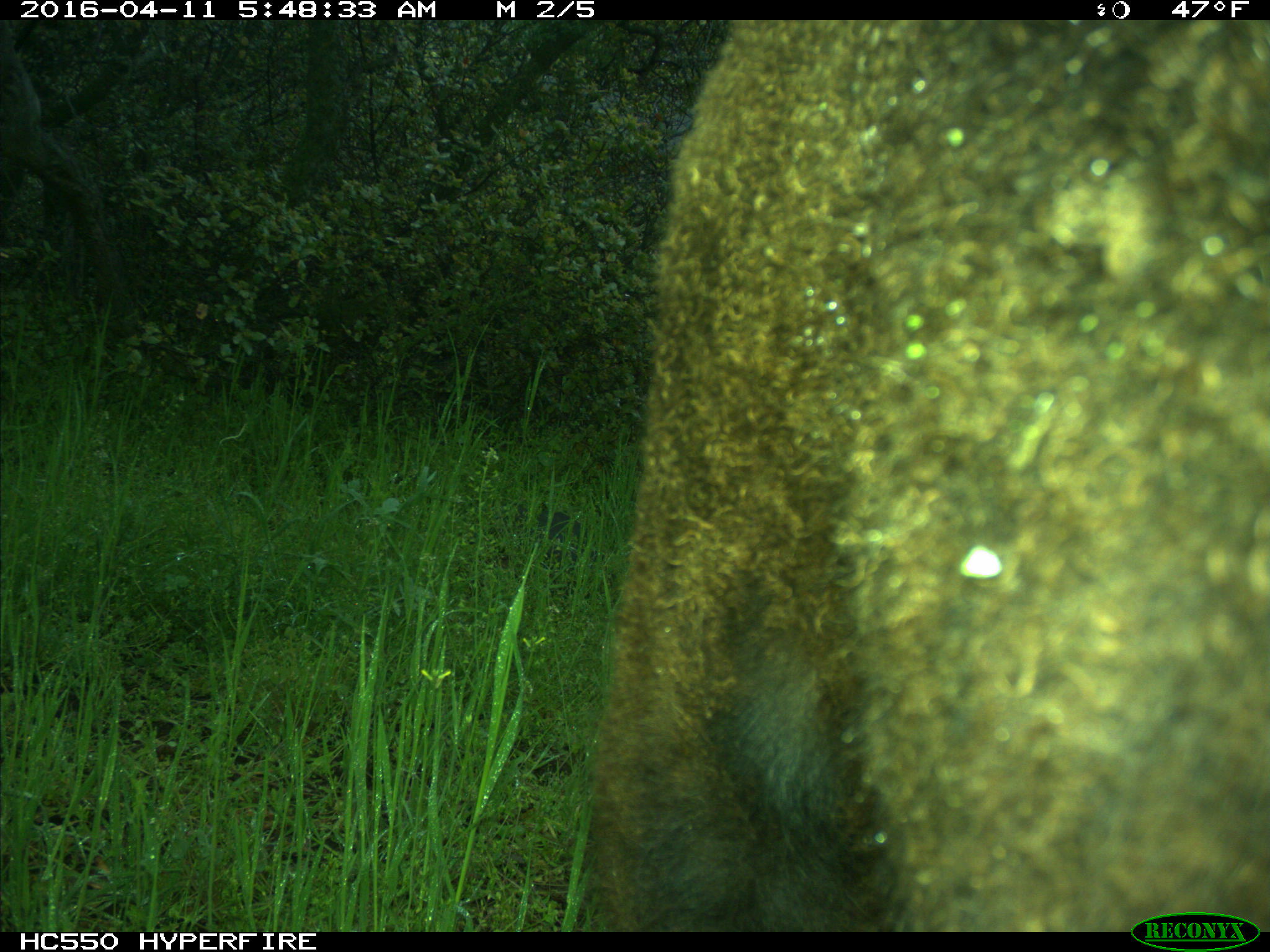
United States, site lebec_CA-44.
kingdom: Animalia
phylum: Chordata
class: Mammalia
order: Artiodactyla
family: Bovidae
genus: Bos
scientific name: Bos taurus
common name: domestic cow